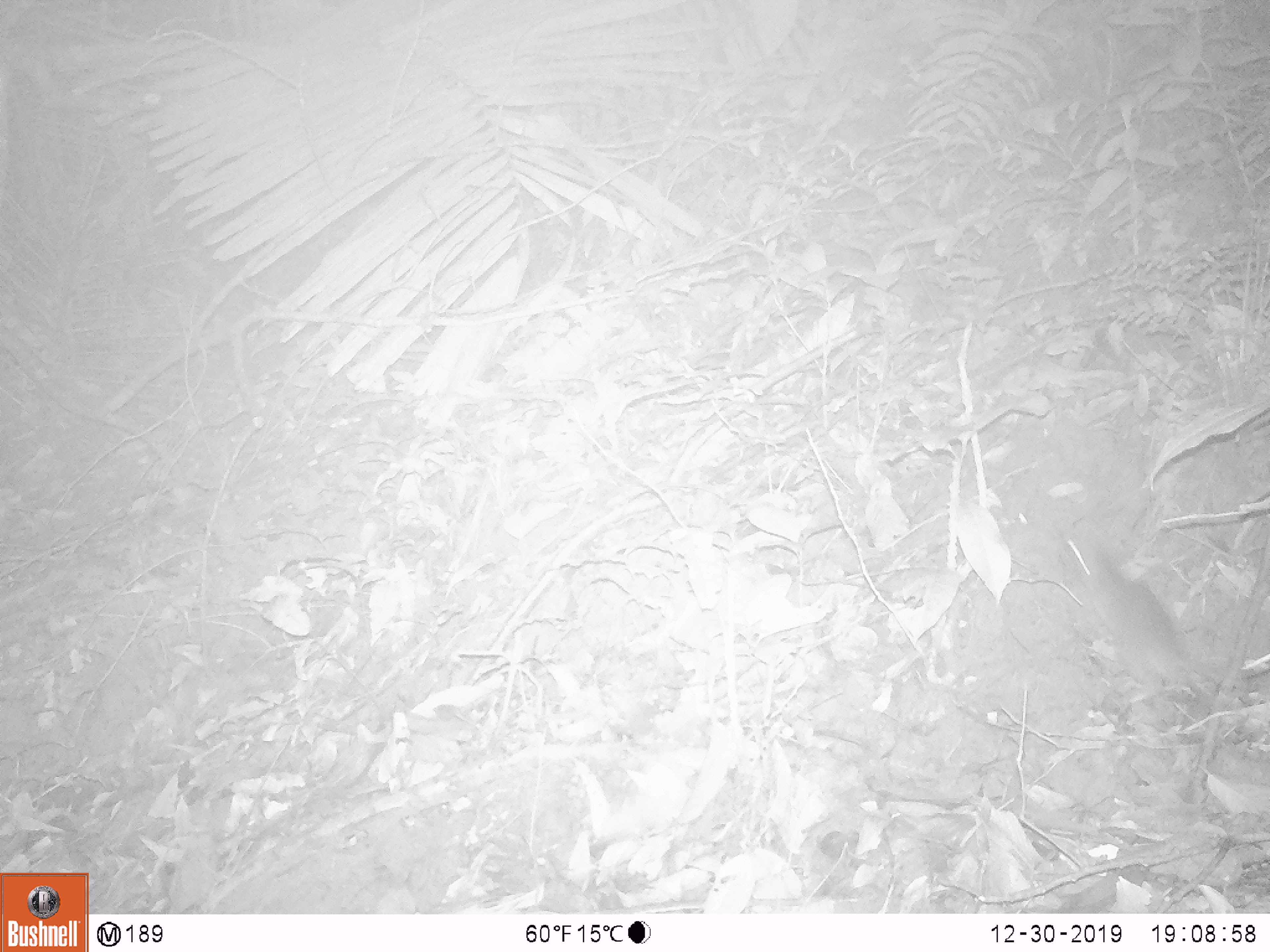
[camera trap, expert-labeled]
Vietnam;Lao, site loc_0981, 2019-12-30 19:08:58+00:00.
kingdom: Animalia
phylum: Chordata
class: Mammalia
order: Rodentia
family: Muridae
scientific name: Muridae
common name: old-world mice and rats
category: unidentified murid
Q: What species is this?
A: Unidentified murid (old-world mice and rats) (Muridae).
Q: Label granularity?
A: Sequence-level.